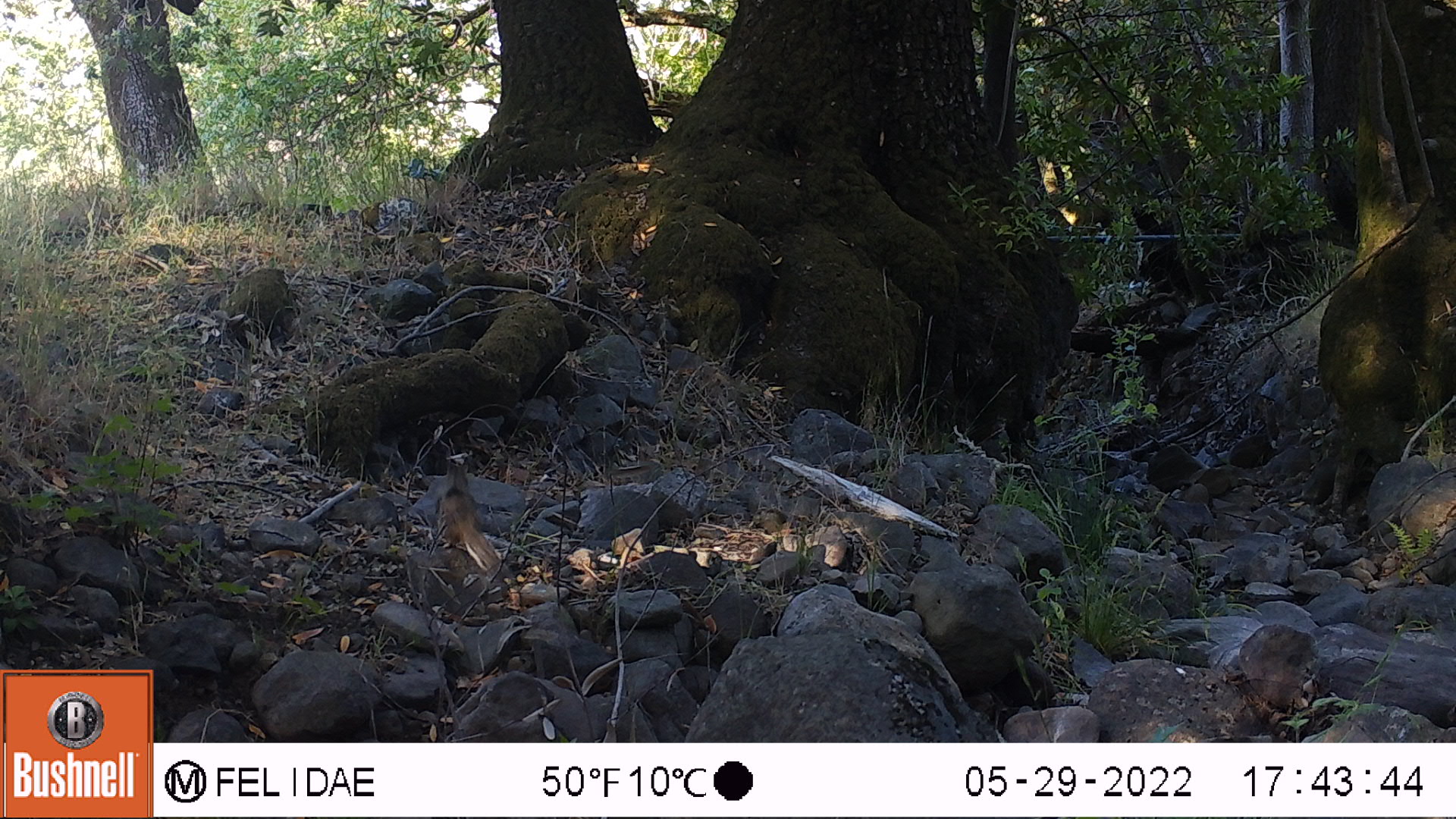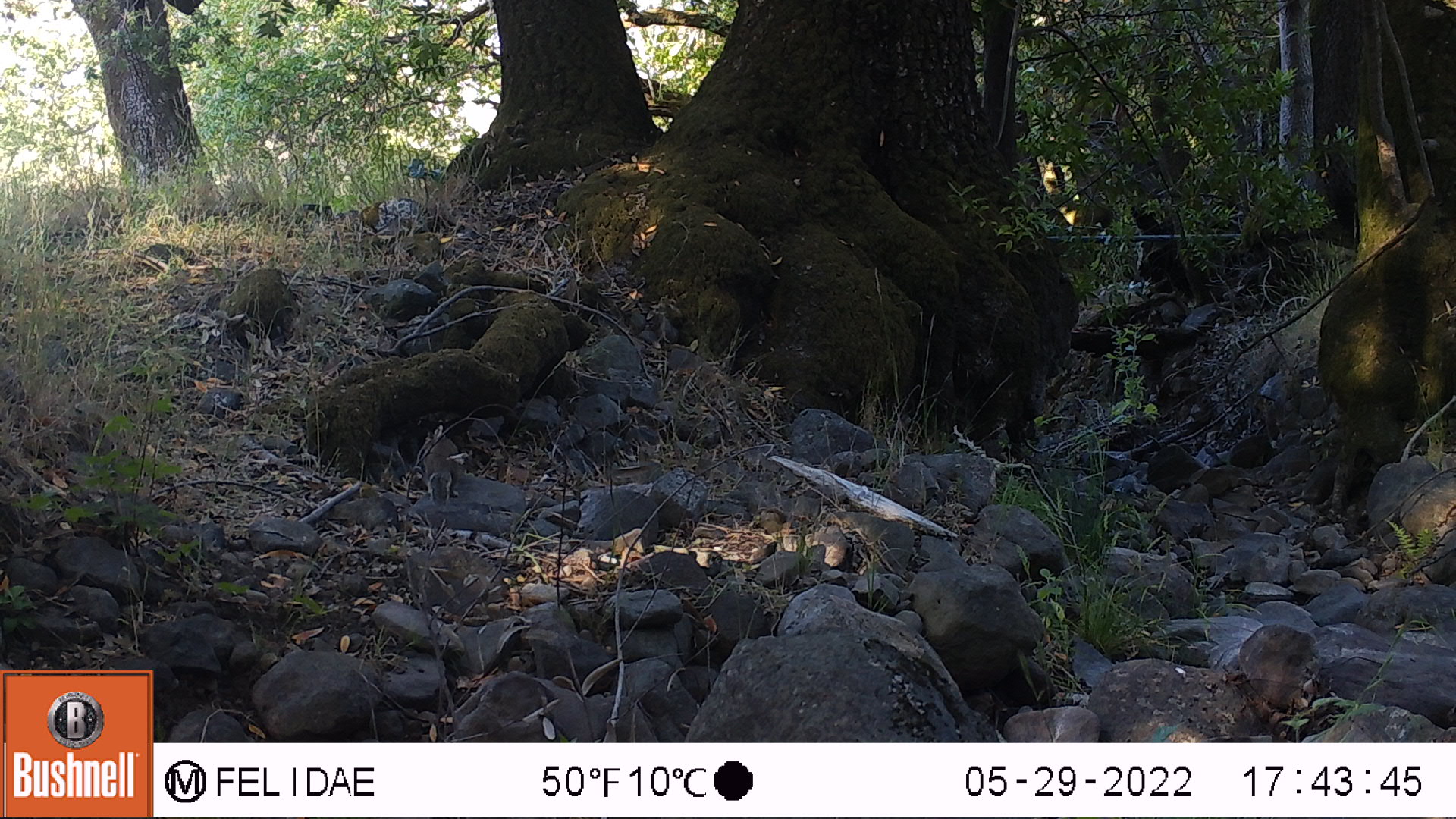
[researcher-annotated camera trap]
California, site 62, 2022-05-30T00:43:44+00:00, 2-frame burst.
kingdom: Animalia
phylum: Chordata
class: Mammalia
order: Rodentia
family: Sciuridae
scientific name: Sciuridae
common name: squirrel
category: unknown squirrel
Unknown squirrel (squirrel) (Sciuridae).